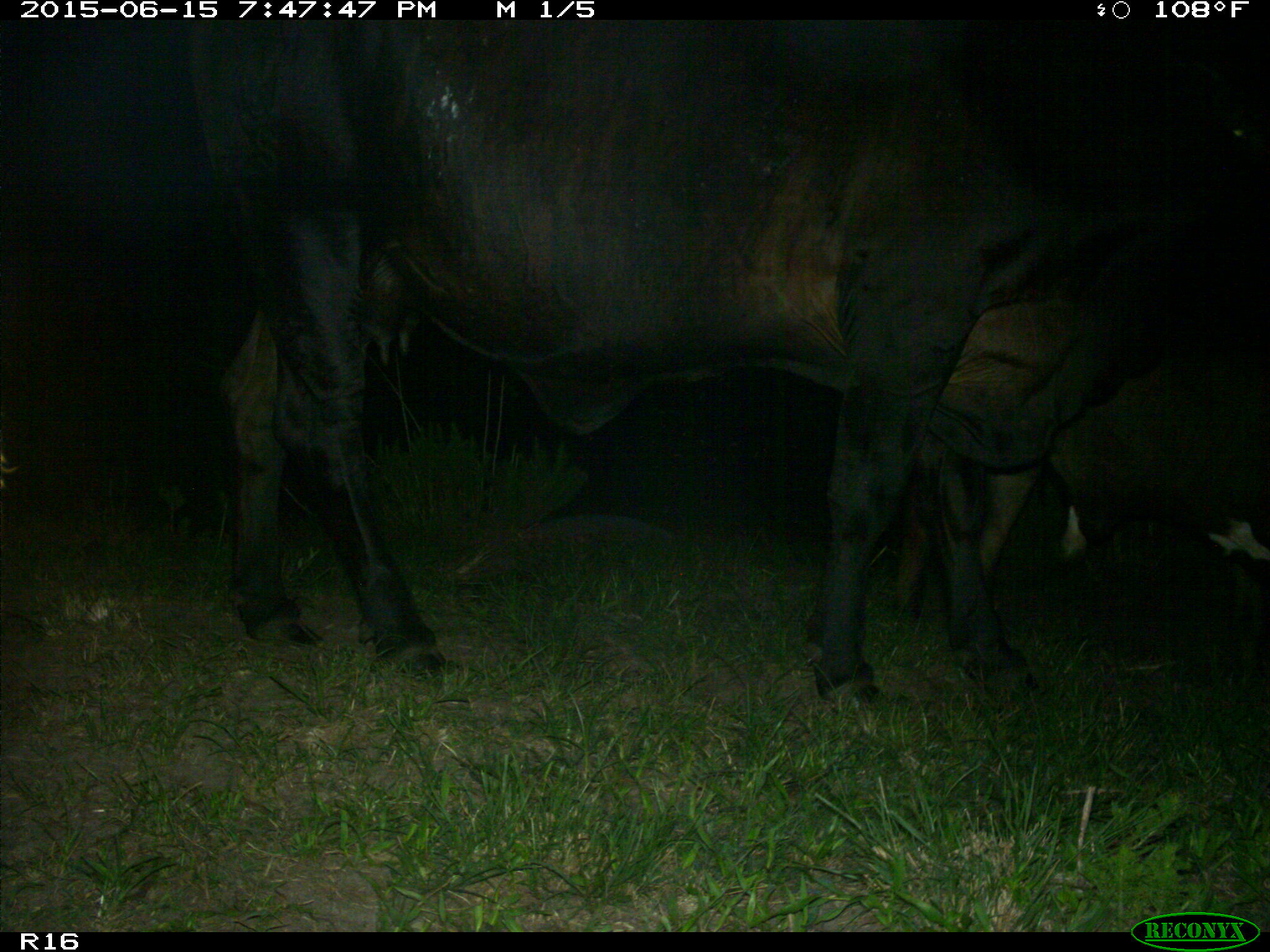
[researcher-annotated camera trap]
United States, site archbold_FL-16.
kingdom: Animalia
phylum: Chordata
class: Mammalia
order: Artiodactyla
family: Bovidae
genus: Bos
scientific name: Bos taurus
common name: domestic cow